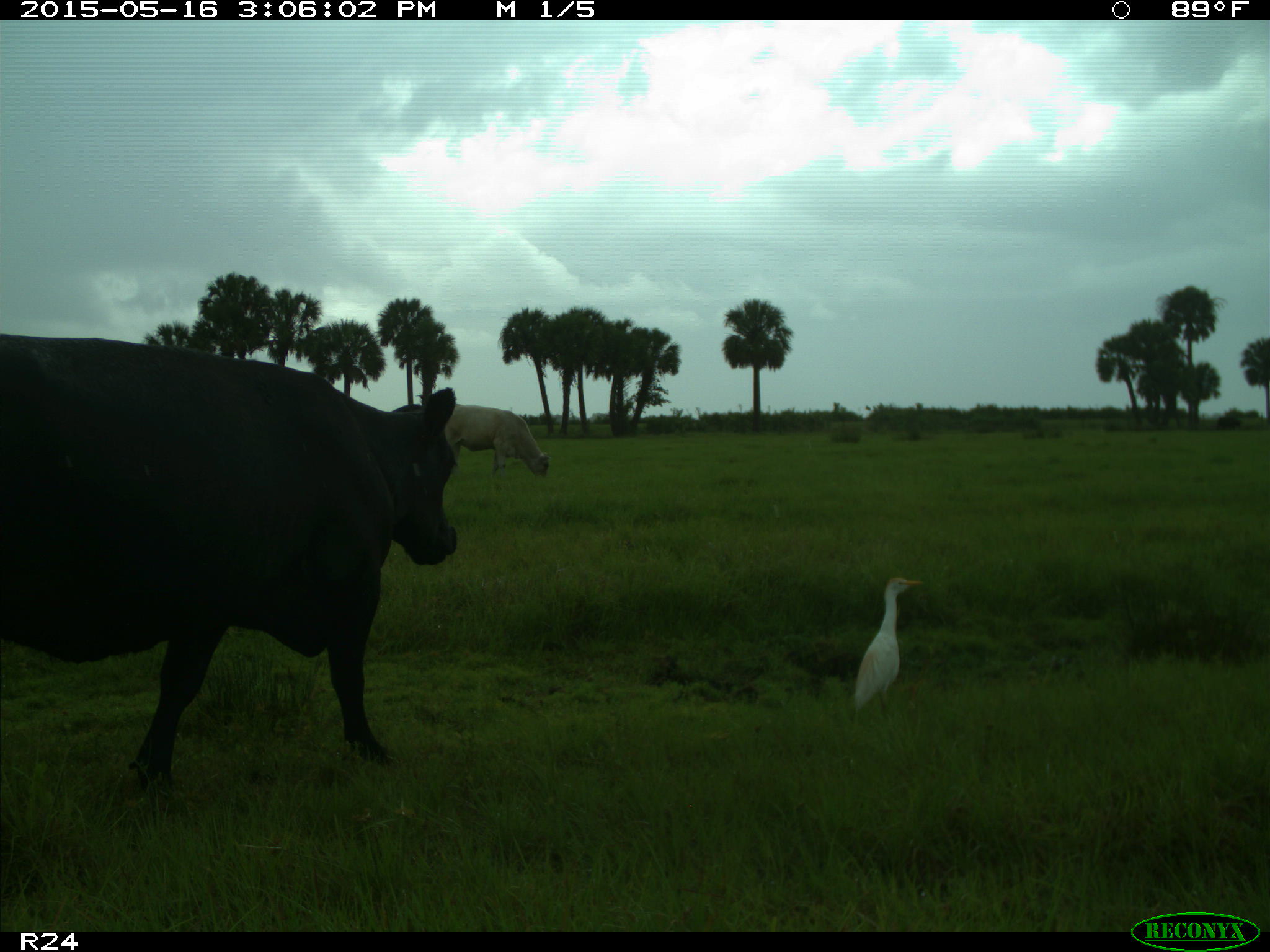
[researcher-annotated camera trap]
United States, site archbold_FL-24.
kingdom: Animalia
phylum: Chordata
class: Mammalia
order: Artiodactyla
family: Bovidae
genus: Bos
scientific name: Bos taurus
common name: domestic cow